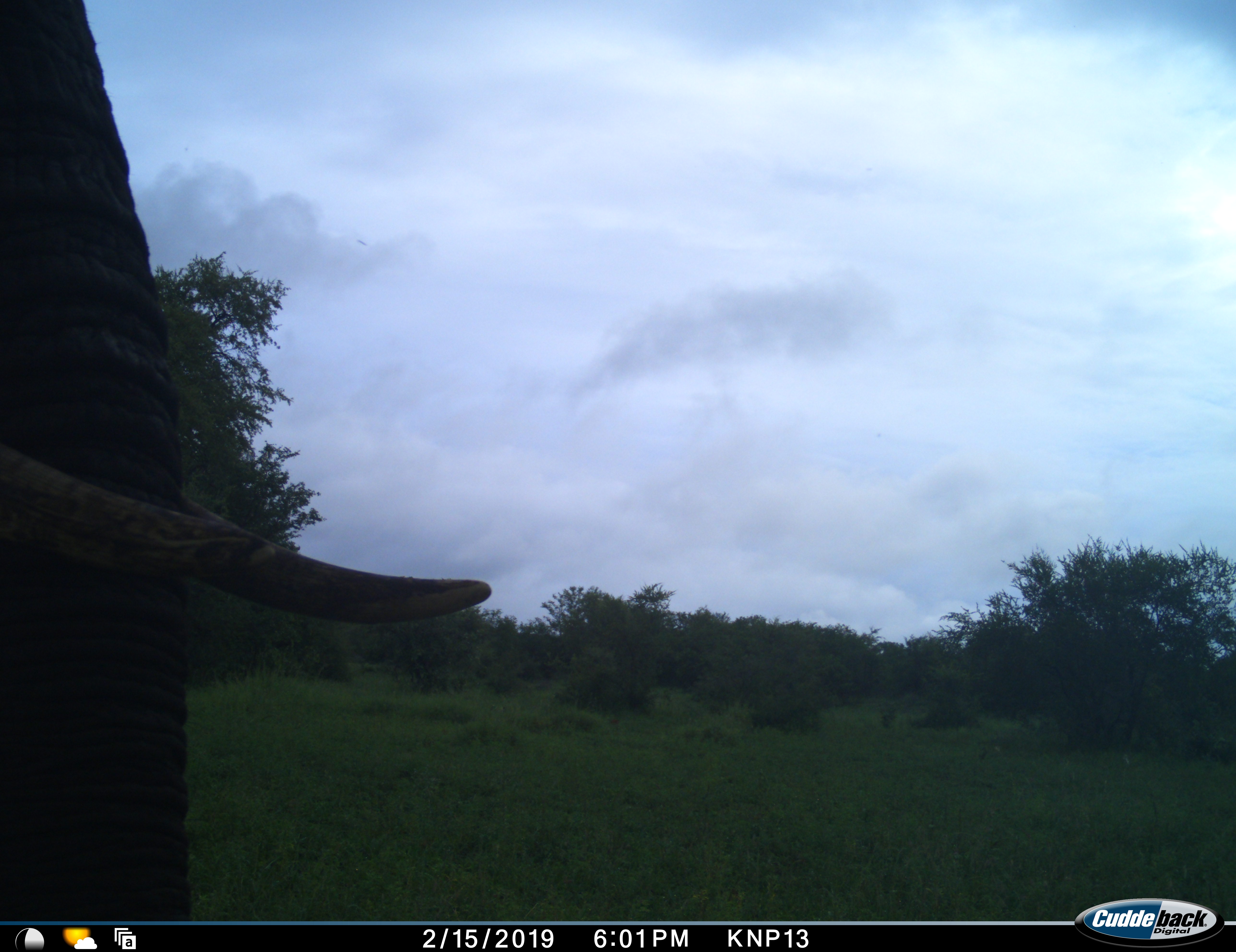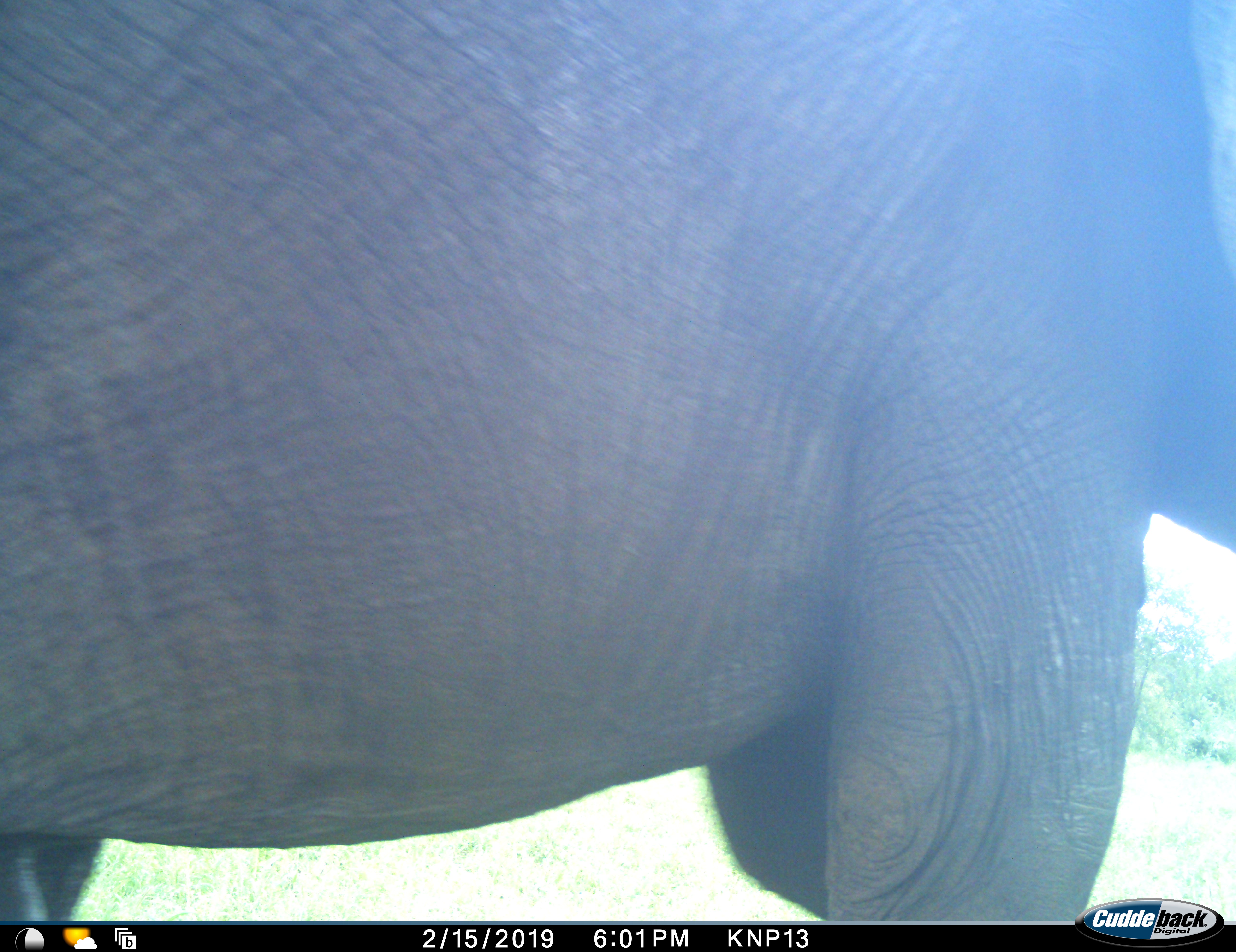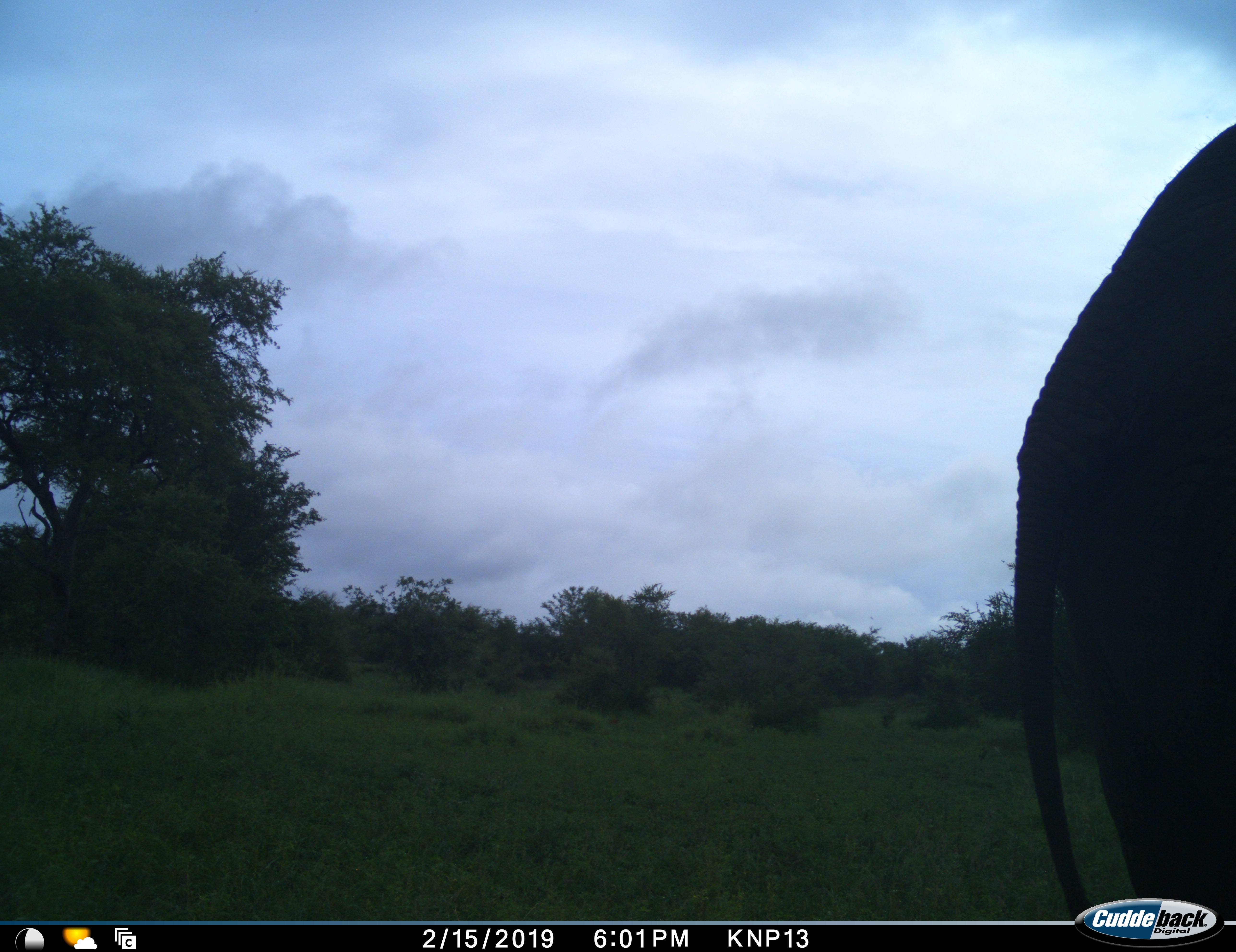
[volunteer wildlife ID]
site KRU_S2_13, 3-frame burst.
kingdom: Animalia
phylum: Chordata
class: Mammalia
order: Proboscidea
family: Elephantidae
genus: Loxodonta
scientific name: Loxodonta africana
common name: african bush elephant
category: elephant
Elephant (african bush elephant) (Loxodonta africana), count 1. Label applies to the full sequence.